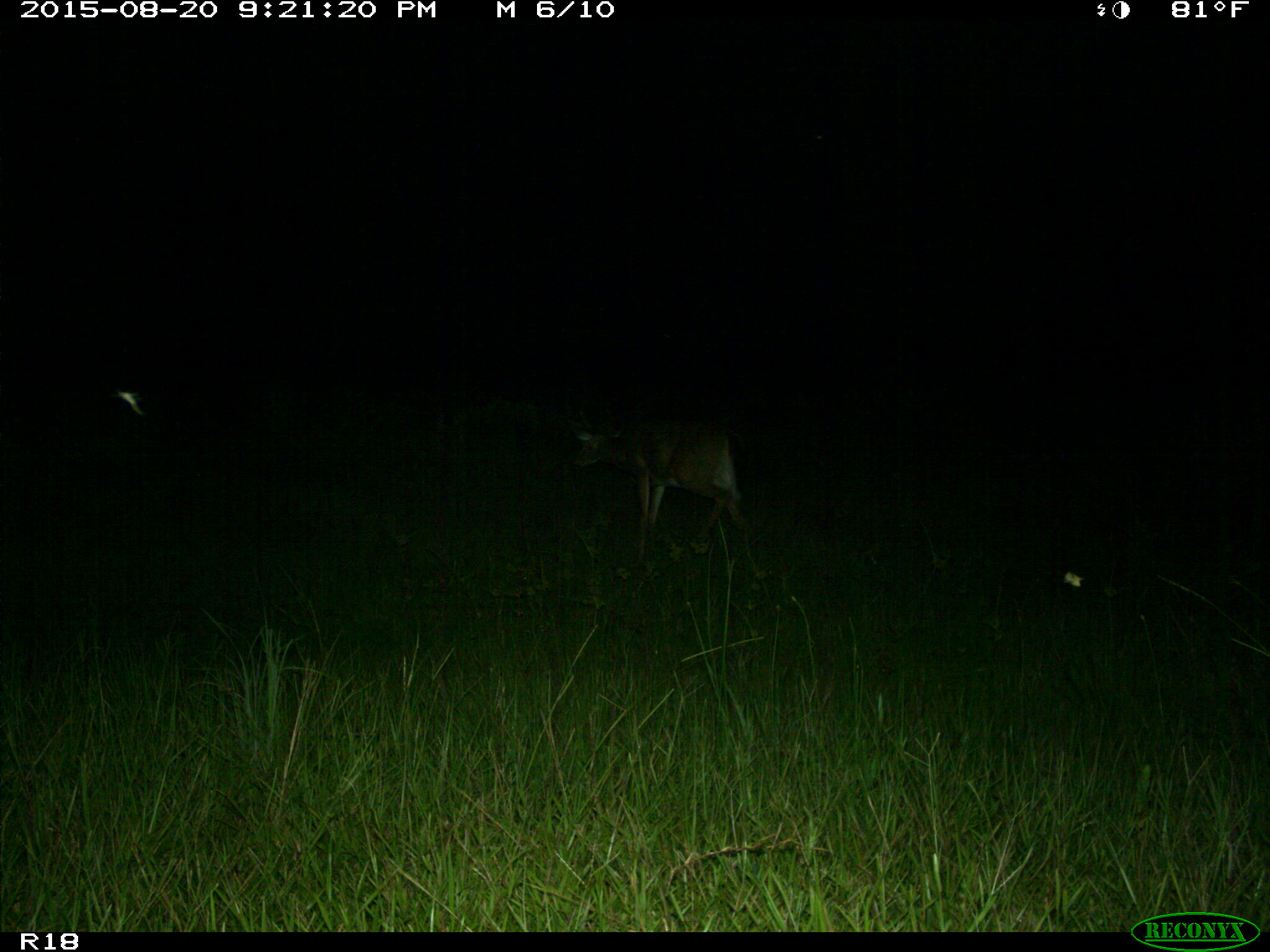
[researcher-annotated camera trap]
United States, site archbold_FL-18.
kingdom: Animalia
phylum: Chordata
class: Mammalia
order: Artiodactyla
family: Cervidae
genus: Odocoileus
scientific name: Odocoileus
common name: deer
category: unidentified deer